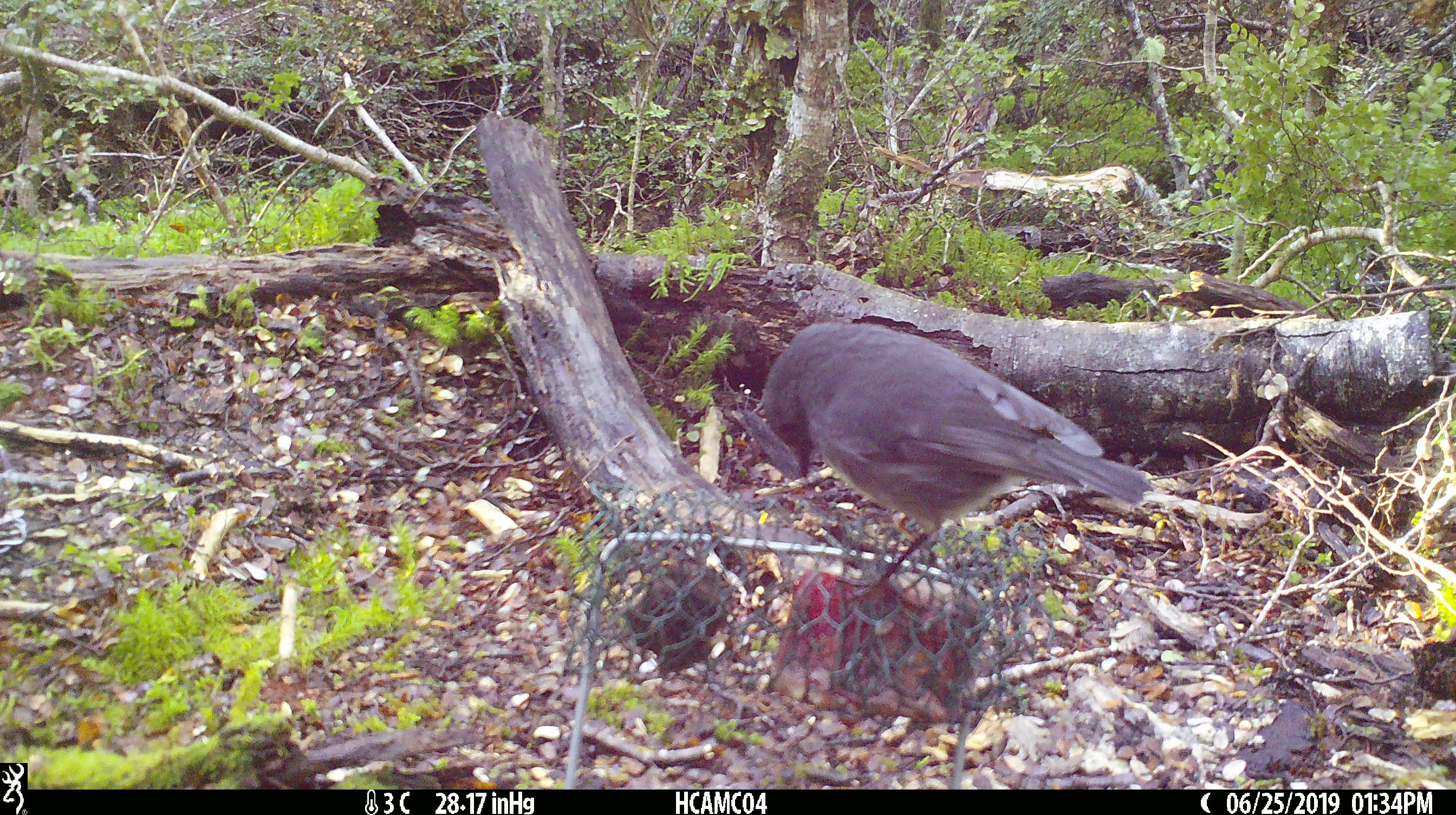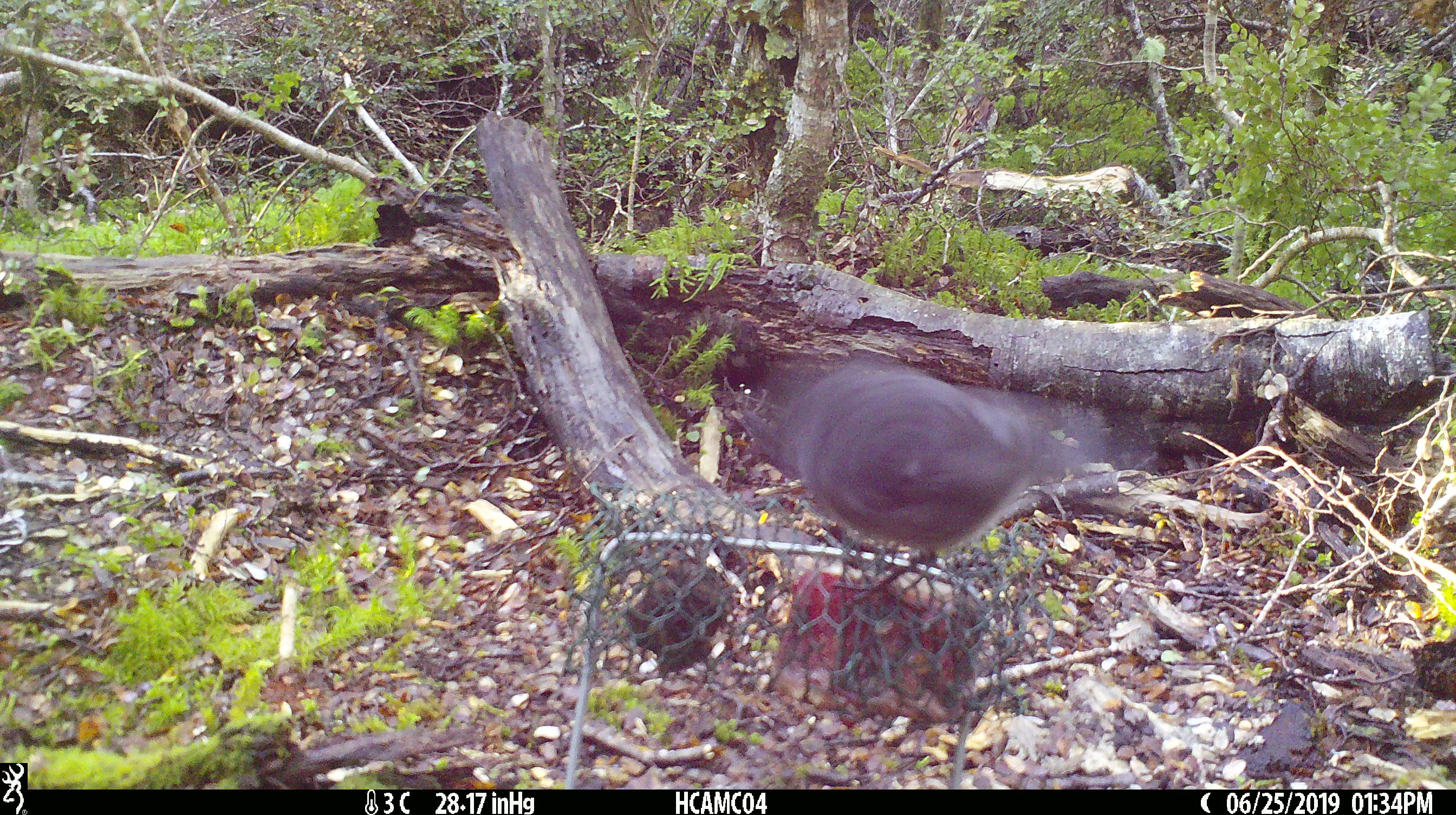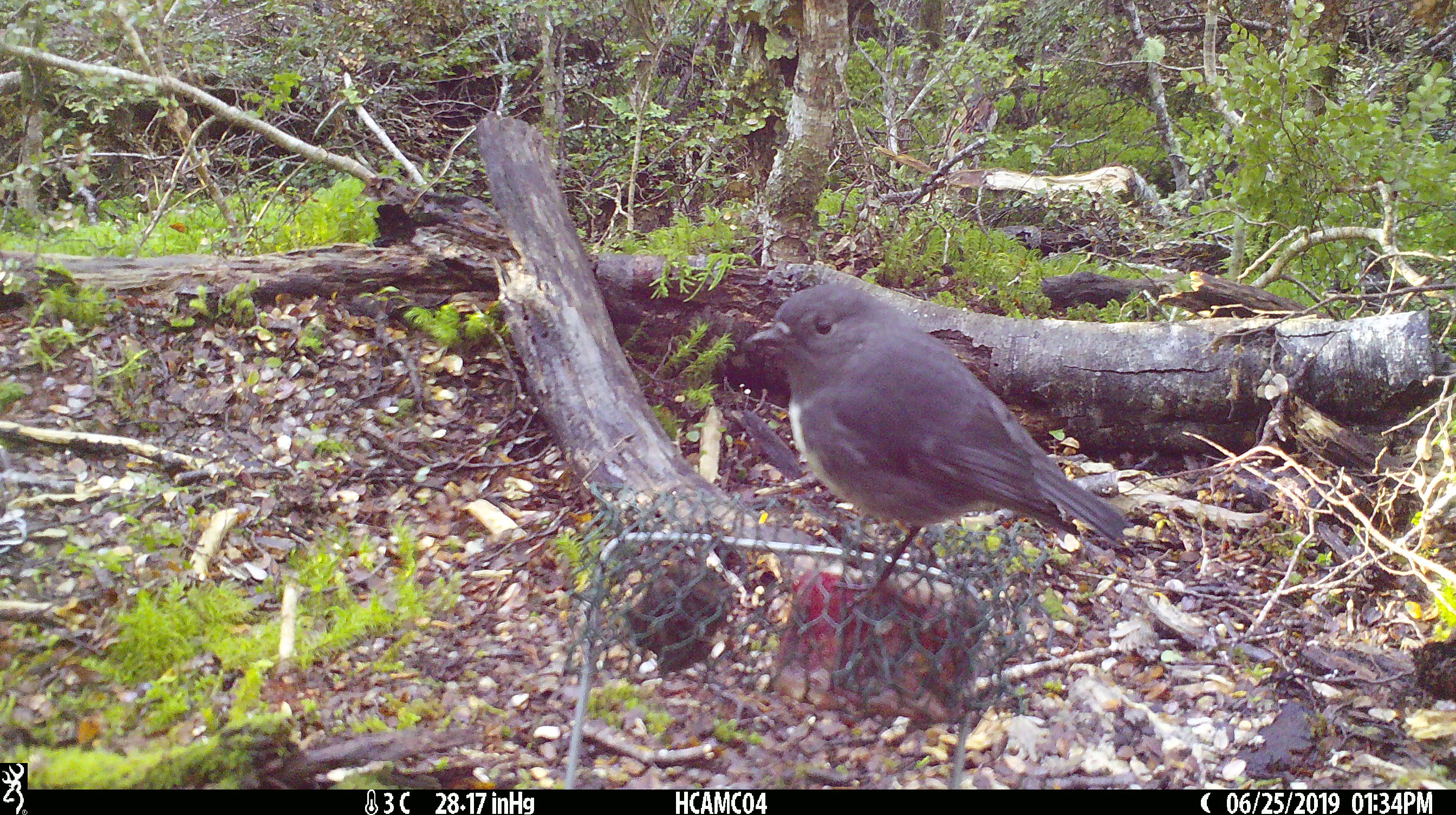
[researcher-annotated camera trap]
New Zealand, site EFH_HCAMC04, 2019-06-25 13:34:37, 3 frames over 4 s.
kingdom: Animalia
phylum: Chordata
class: Aves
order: Passeriformes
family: Petroicidae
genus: Petroica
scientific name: Petroica australis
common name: new zealand robin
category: robin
Robin (new zealand robin) (Petroica australis).